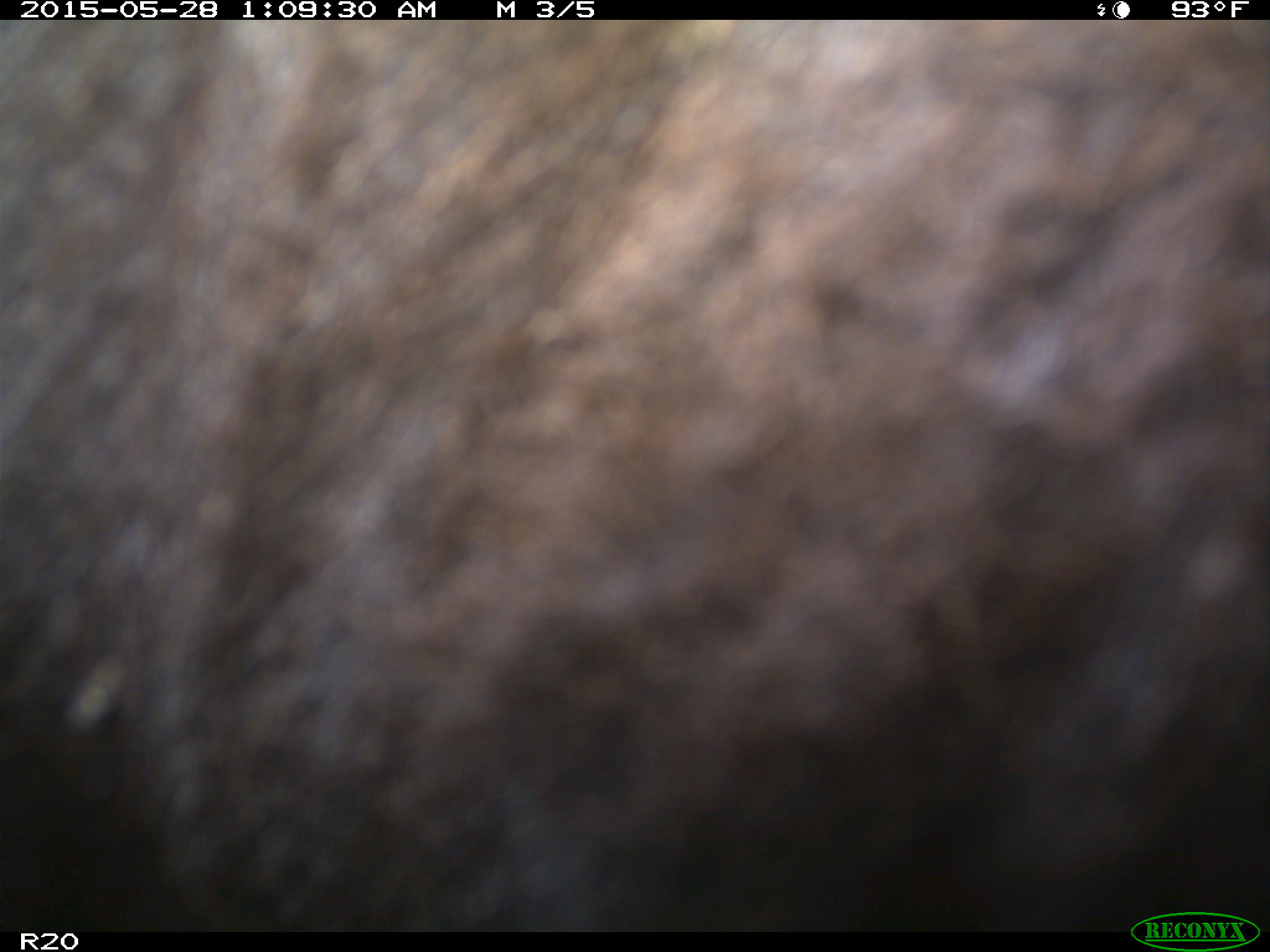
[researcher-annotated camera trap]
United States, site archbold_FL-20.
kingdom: Animalia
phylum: Chordata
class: Mammalia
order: Artiodactyla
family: Bovidae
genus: Bos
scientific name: Bos taurus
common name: domestic cow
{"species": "Bos taurus (domestic cow)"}